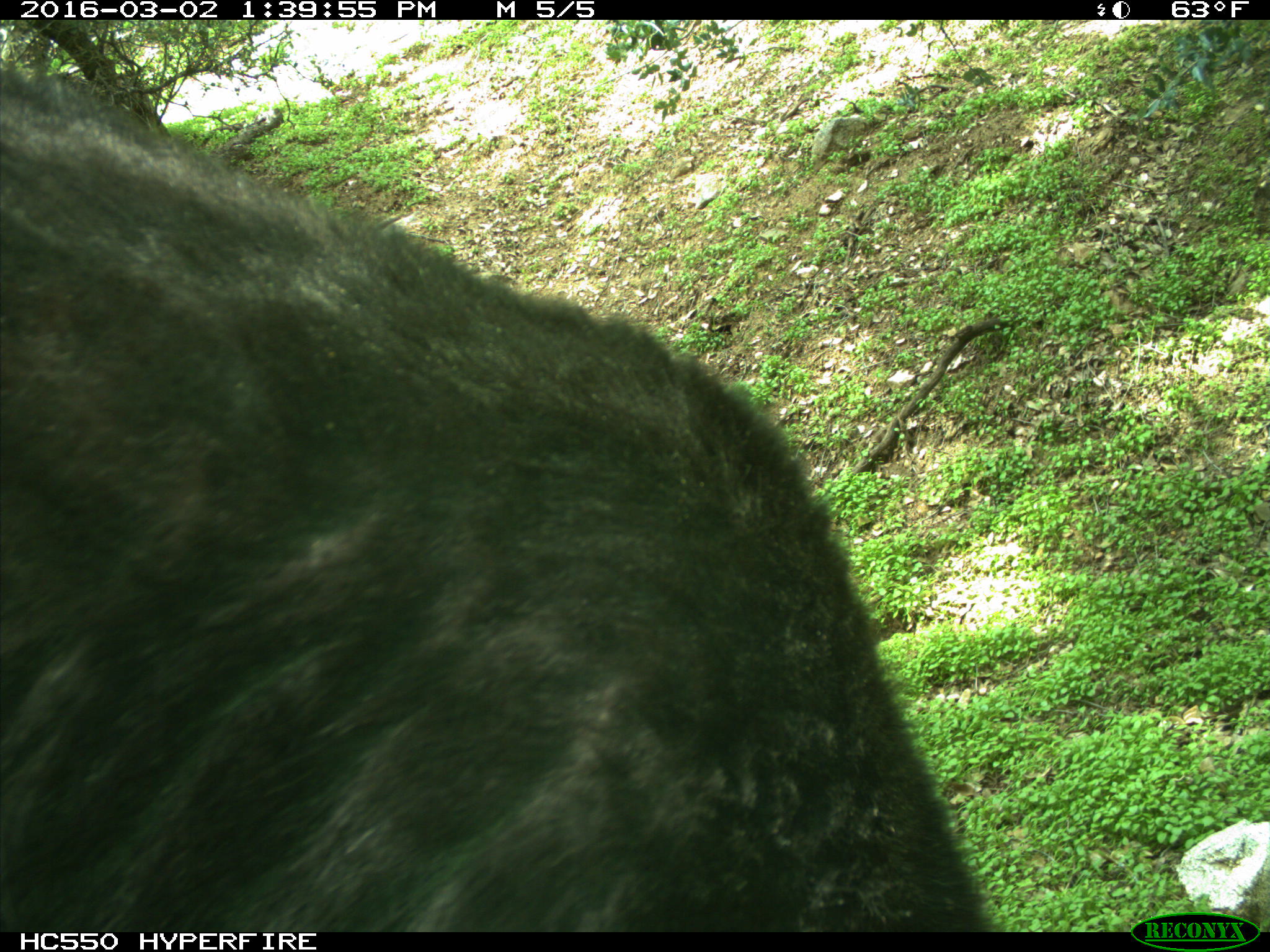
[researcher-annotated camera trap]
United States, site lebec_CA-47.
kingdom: Animalia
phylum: Chordata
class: Mammalia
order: Carnivora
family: Ursidae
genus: Ursus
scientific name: Ursus americanus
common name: american black bear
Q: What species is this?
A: Ursus americanus (american black bear).